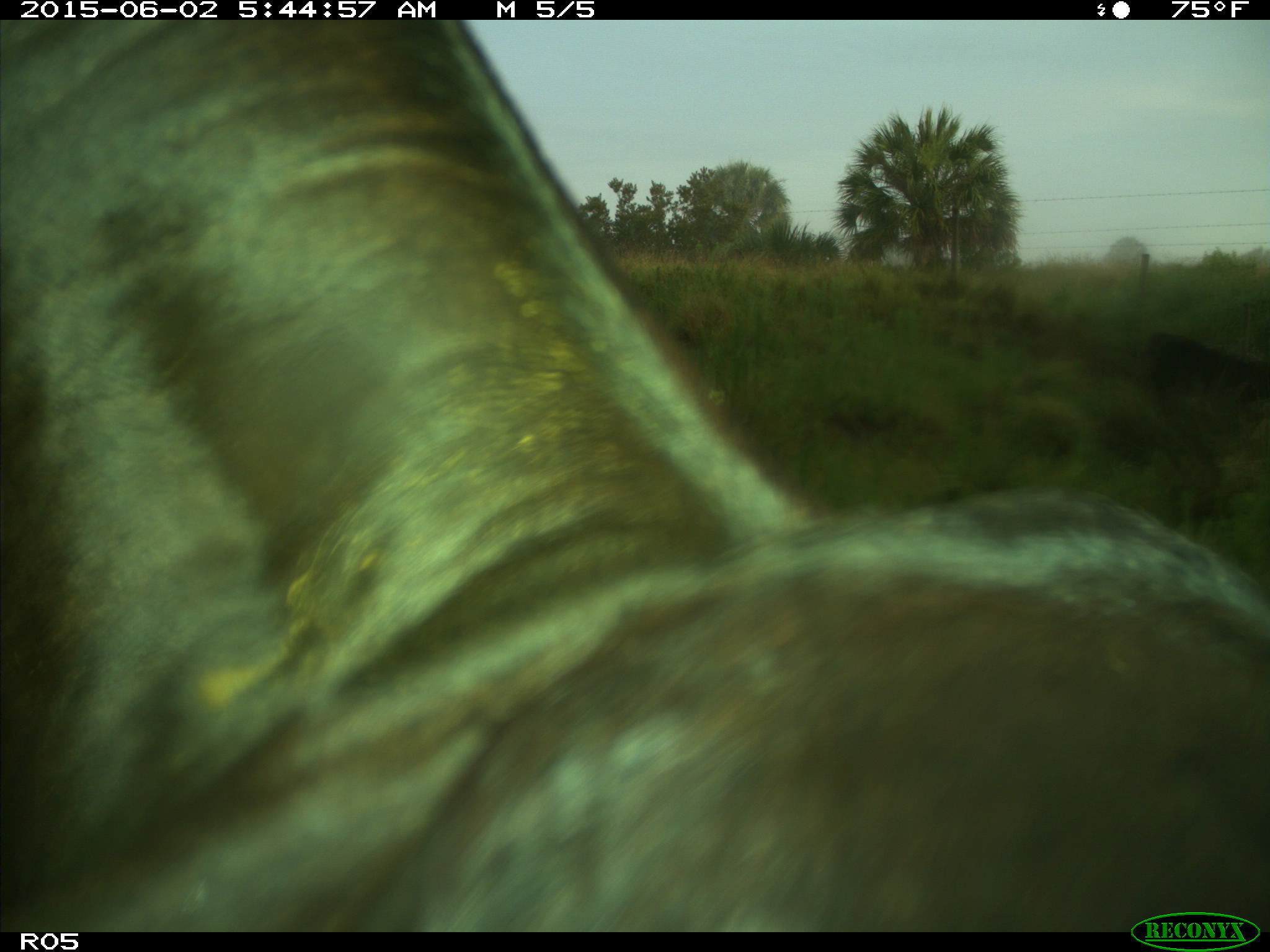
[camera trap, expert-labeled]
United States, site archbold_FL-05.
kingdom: Animalia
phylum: Chordata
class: Mammalia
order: Artiodactyla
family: Bovidae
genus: Bos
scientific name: Bos taurus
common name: domestic cow